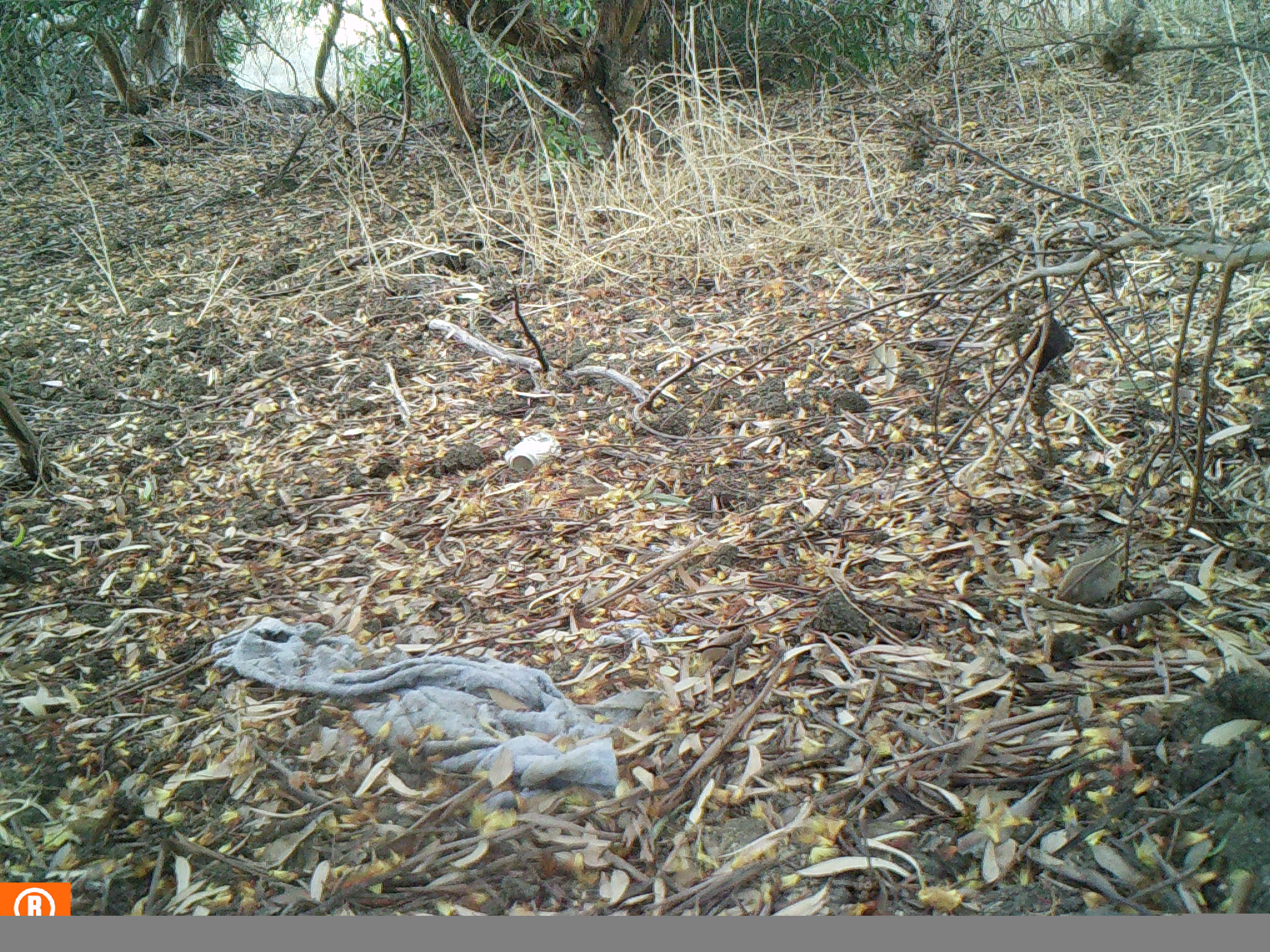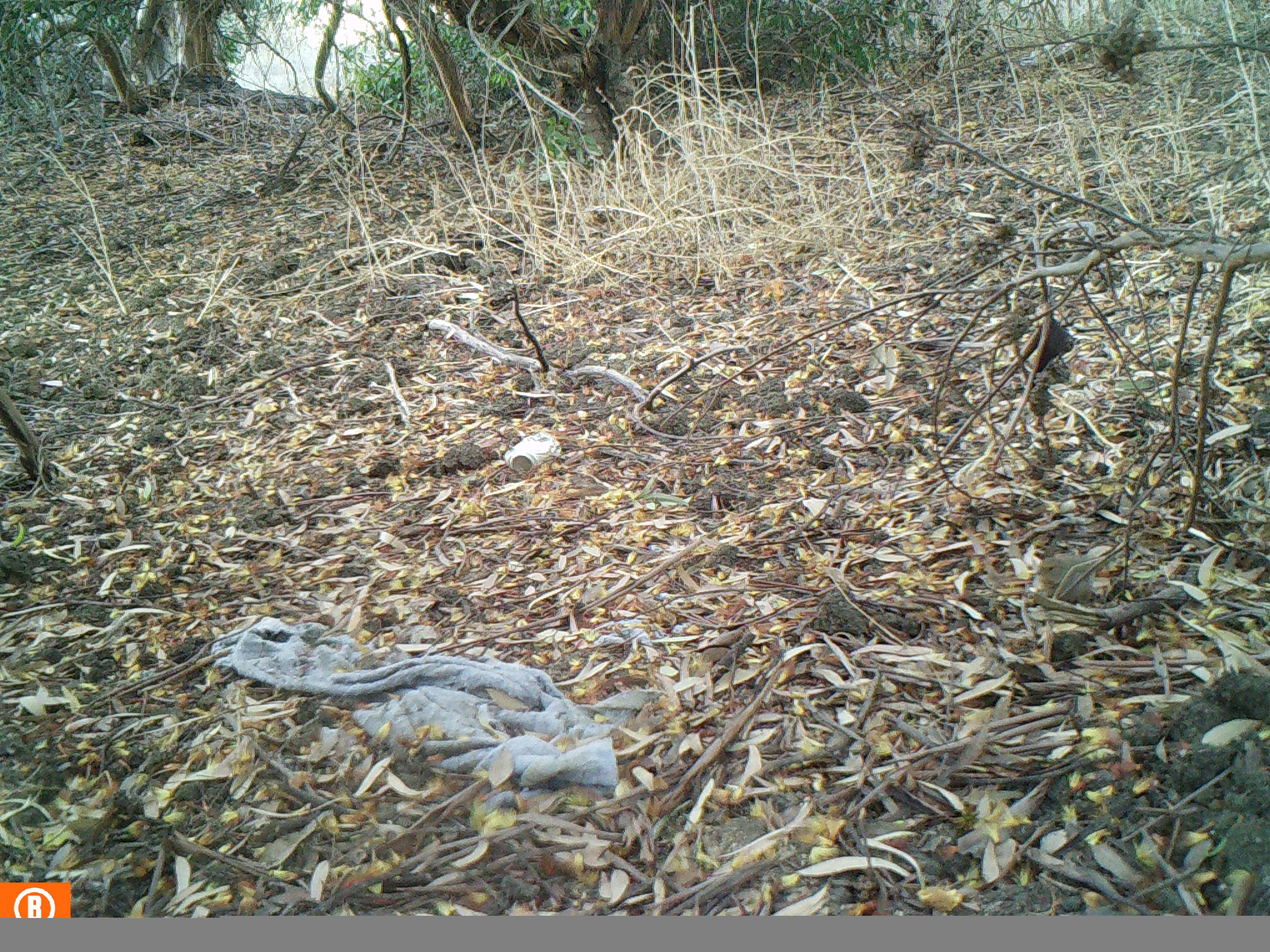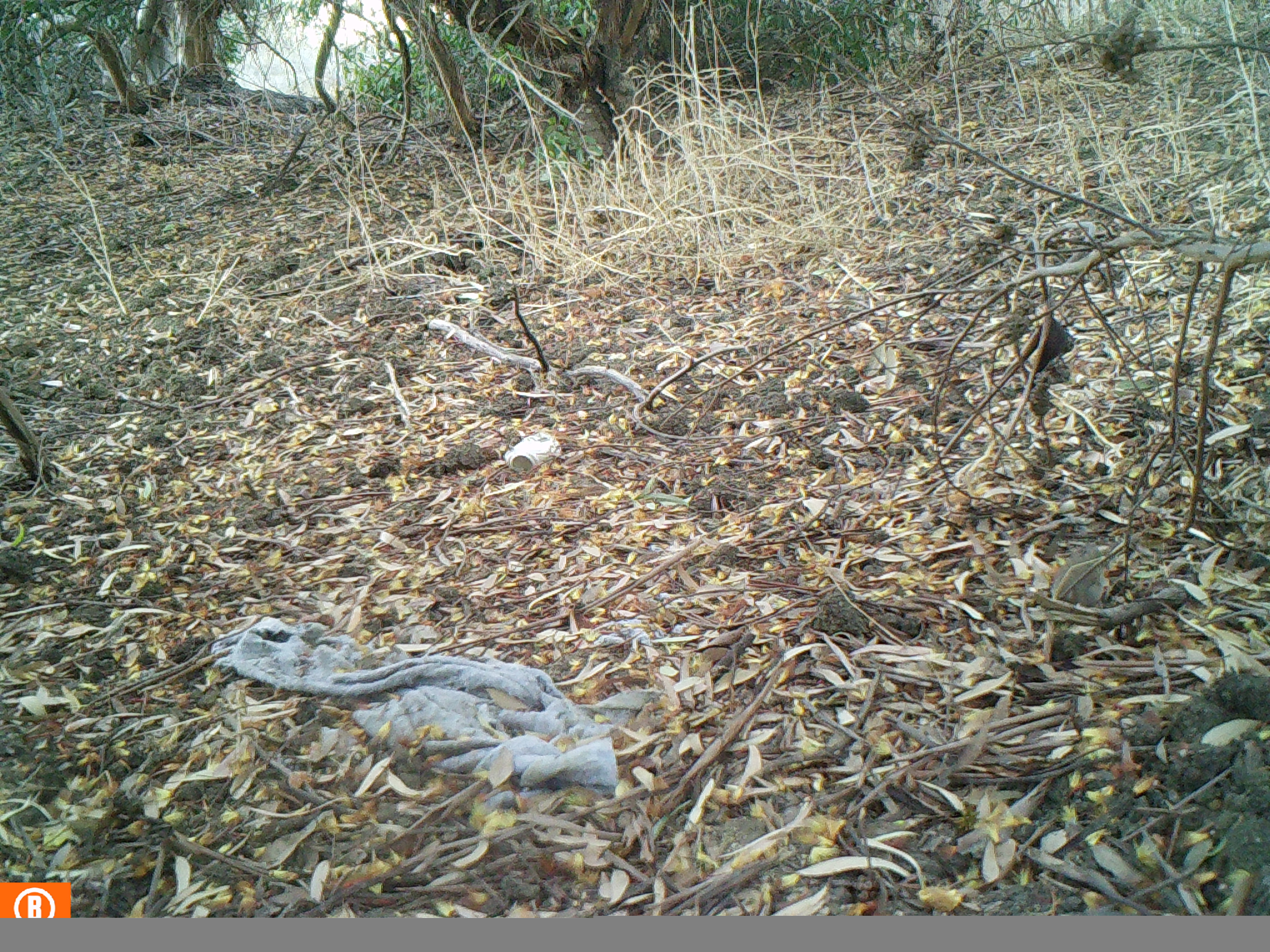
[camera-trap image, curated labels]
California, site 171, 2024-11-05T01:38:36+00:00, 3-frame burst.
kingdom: Animalia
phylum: Chordata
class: Aves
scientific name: Aves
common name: bird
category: unknown bird